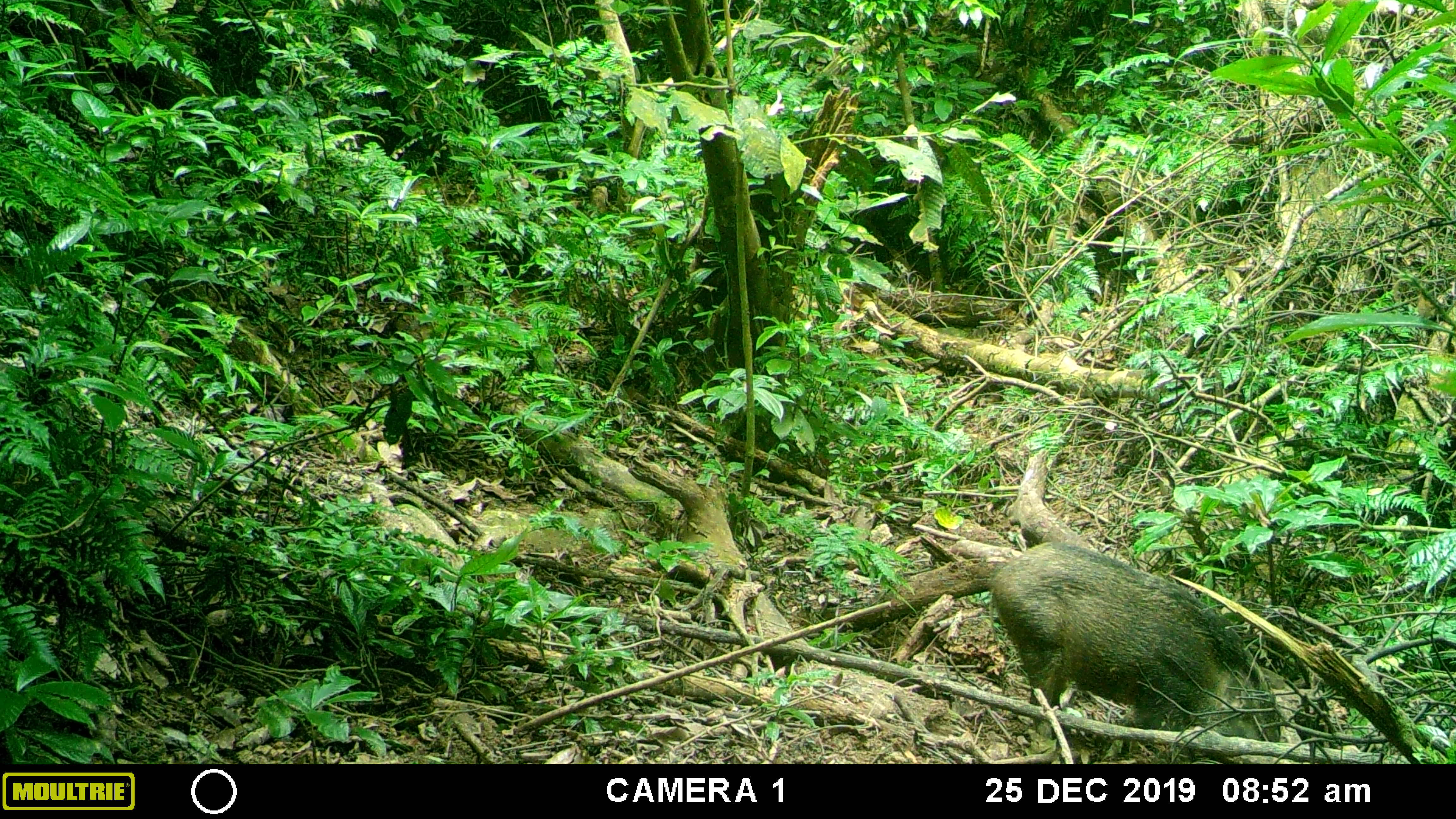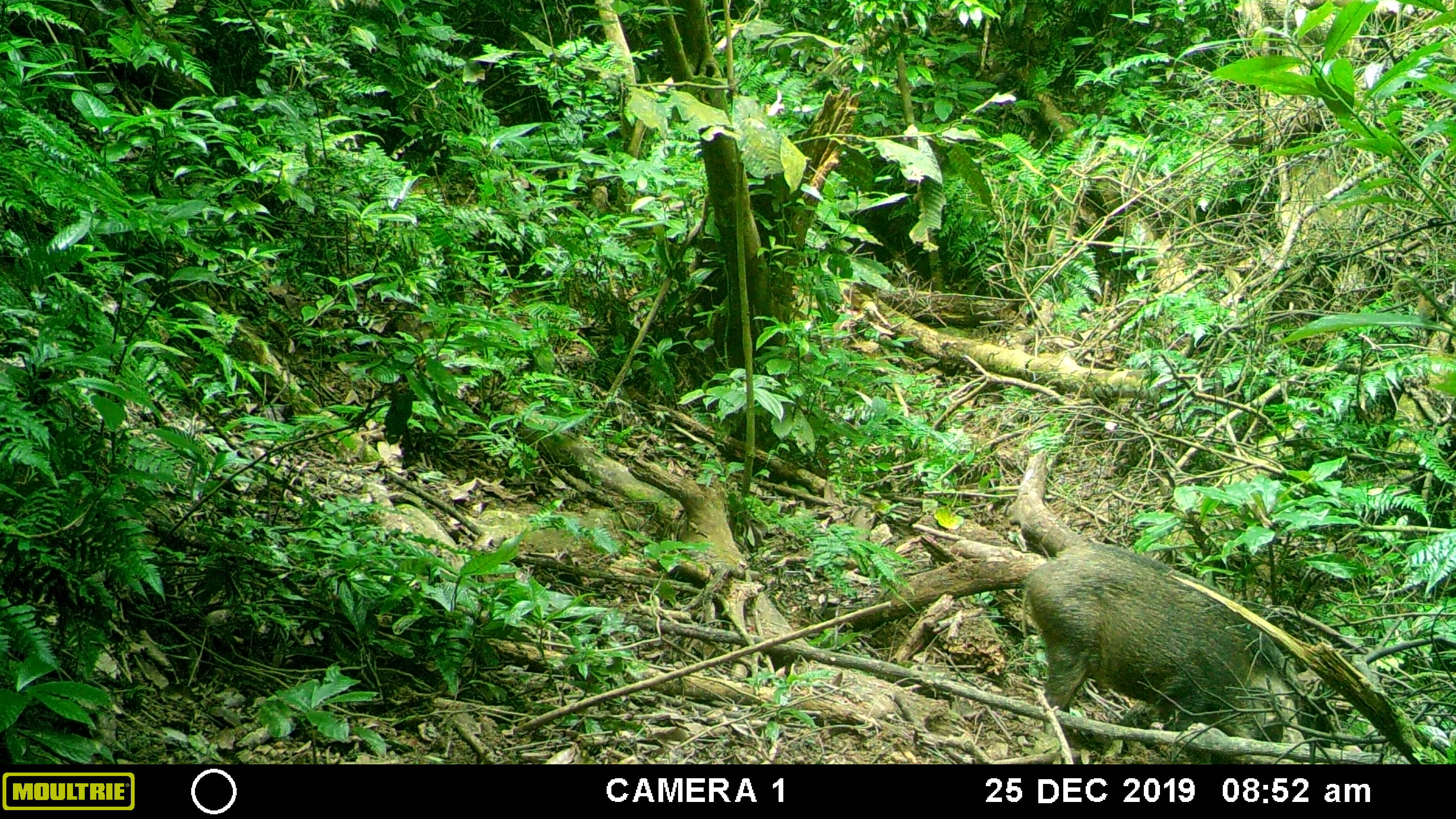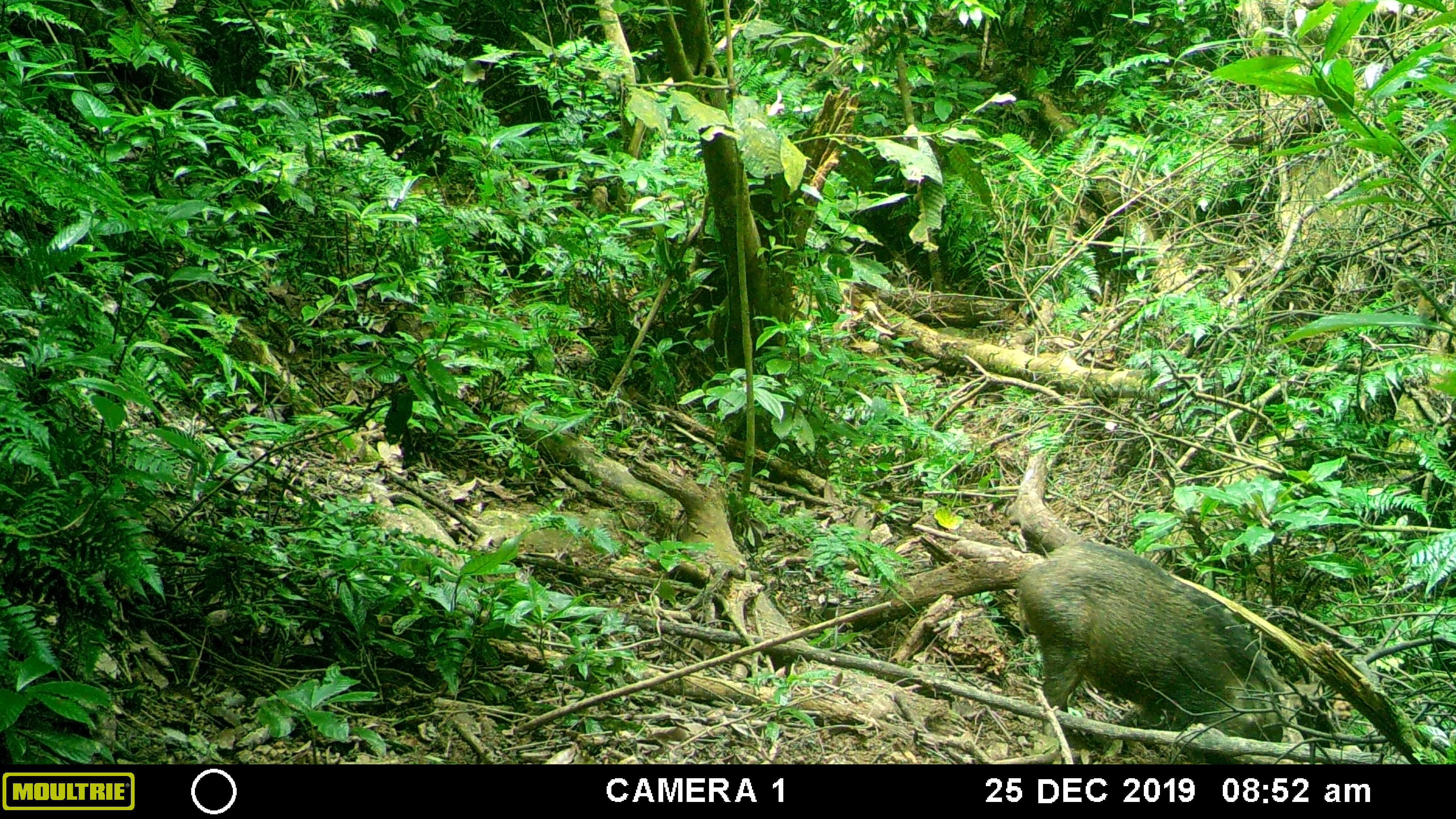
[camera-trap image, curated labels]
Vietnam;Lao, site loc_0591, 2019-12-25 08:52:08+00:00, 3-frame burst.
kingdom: Animalia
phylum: Chordata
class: Mammalia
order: Artiodactyla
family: Suidae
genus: Sus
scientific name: Sus scrofa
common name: eurasian wild pig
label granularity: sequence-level